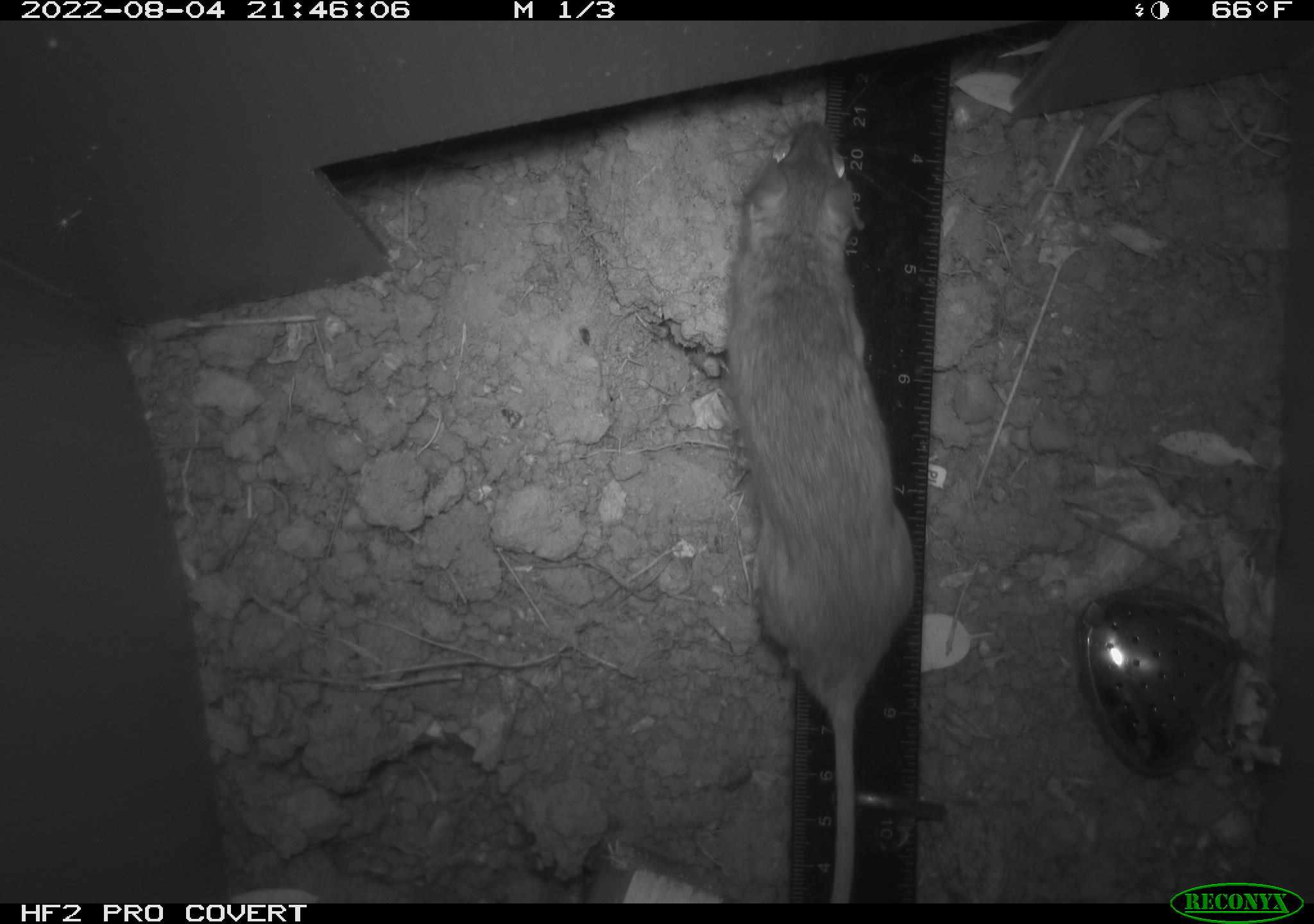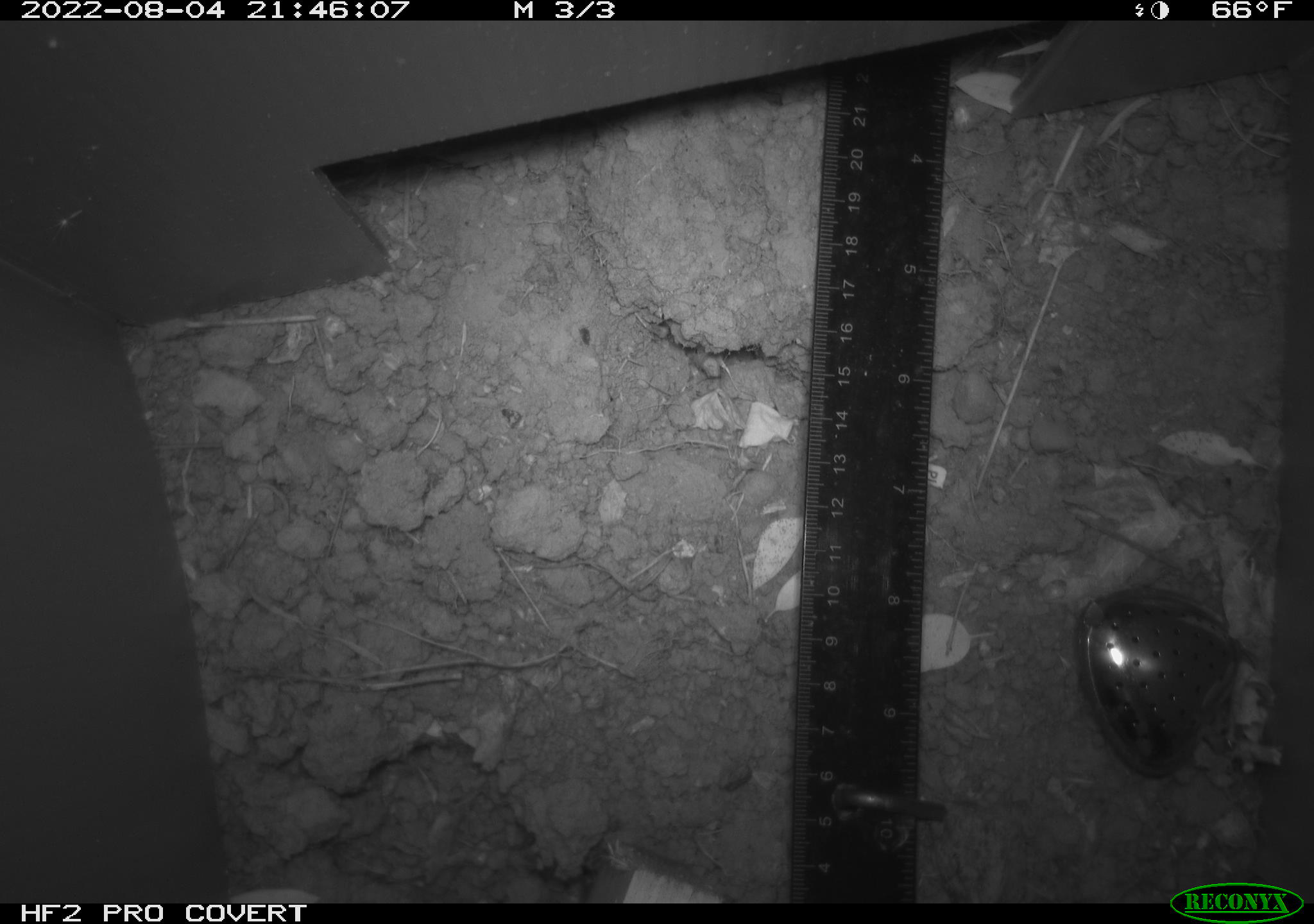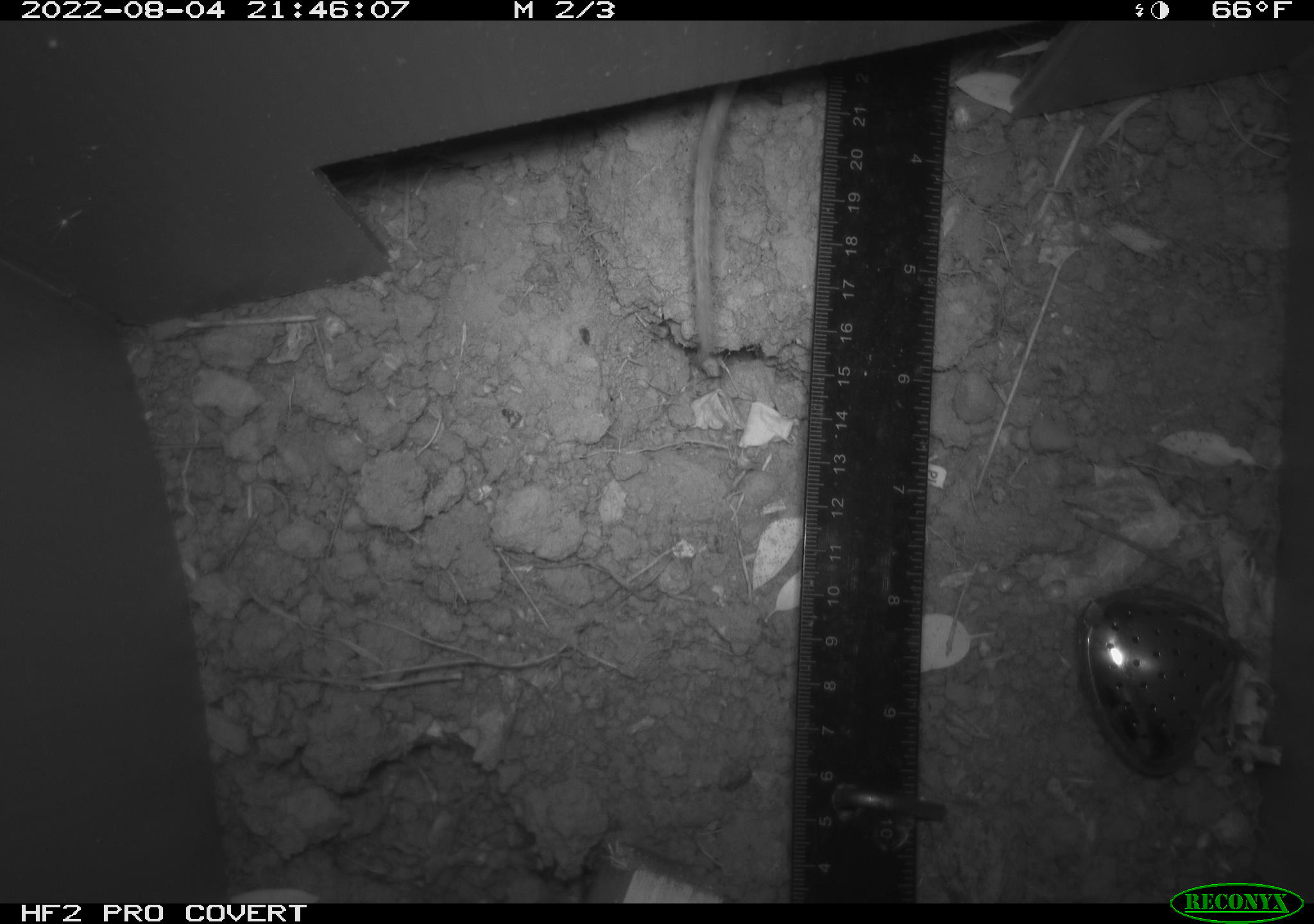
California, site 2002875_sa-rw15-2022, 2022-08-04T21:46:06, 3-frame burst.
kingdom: Animalia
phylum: Chordata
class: Mammalia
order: Rodentia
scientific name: Rodentia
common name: rodent